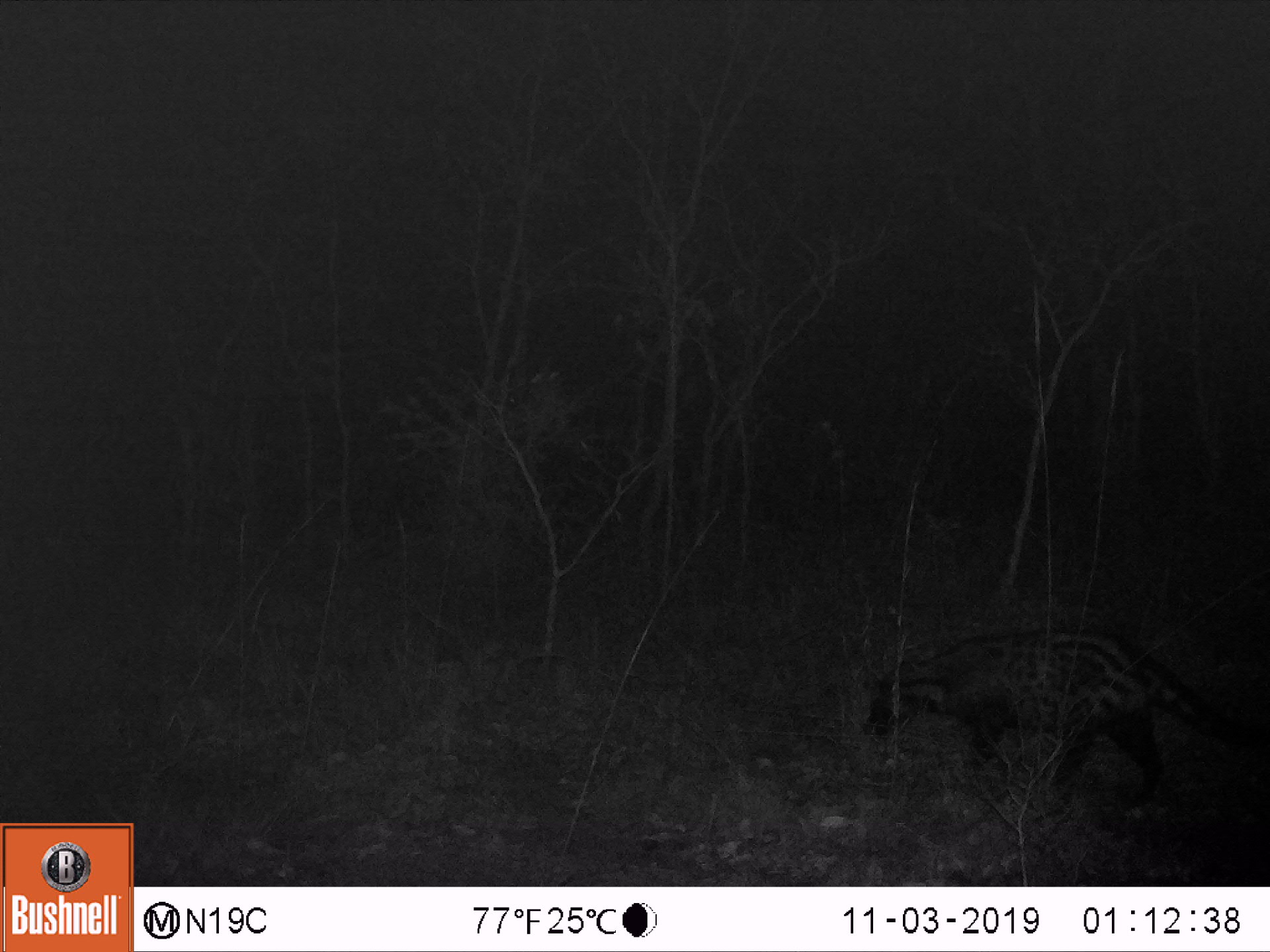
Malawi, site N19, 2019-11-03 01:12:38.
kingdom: Animalia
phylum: Chordata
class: Mammalia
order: Carnivora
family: Viverridae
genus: Civettictis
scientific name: Civettictis civetta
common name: african civet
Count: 1.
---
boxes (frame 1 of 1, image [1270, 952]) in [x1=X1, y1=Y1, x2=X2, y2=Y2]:
african civet: [x1=850, y1=623, x2=1263, y2=813]